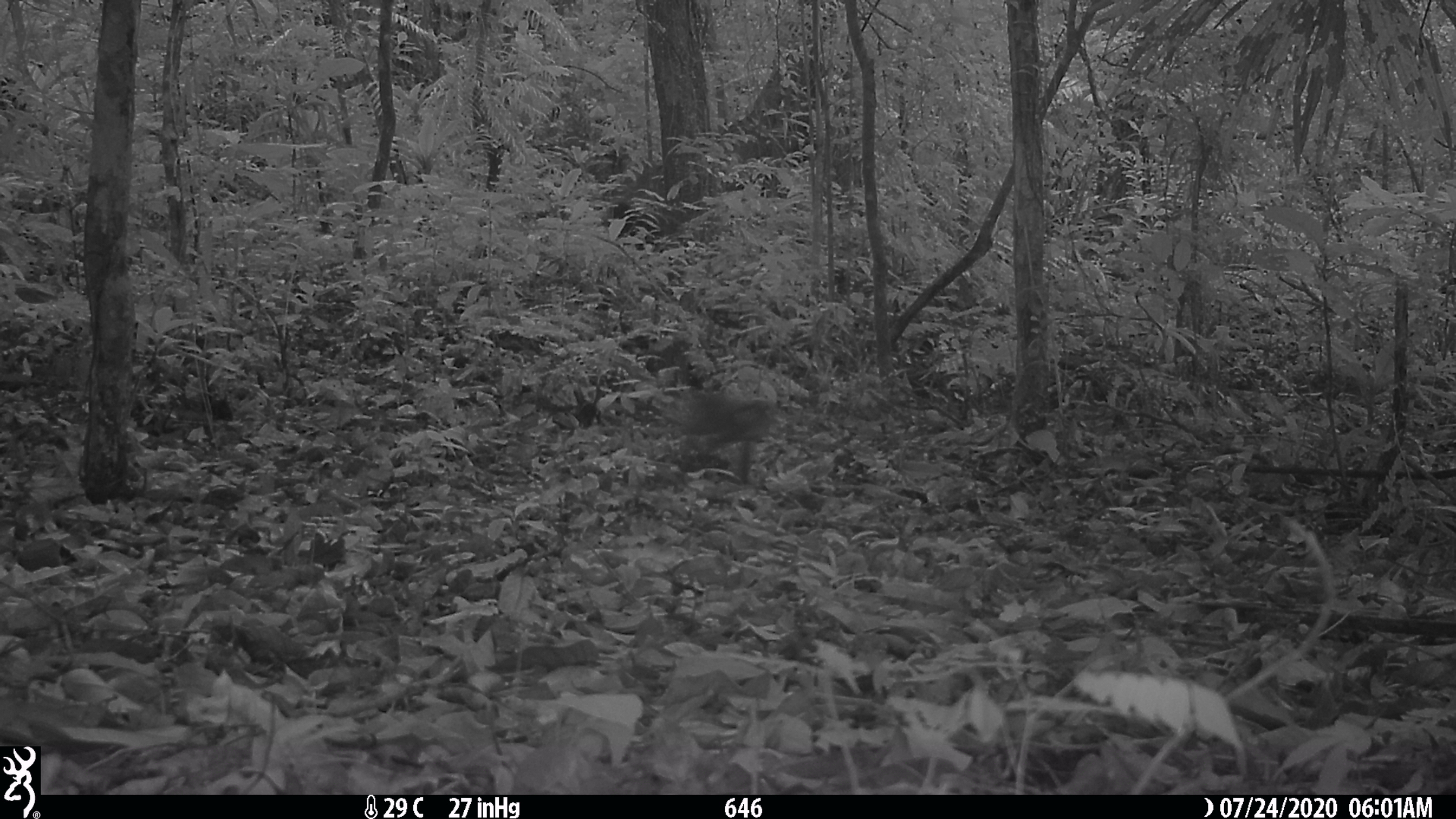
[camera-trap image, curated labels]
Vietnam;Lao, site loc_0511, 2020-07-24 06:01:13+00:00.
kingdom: Animalia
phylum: Chordata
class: Mammalia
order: Primates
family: Cercopithecidae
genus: Macaca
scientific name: Macaca arctoides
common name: stump-tailed macaque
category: stump tailed macaque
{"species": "stump tailed macaque (stump-tailed macaque) (Macaca arctoides)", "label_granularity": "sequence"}